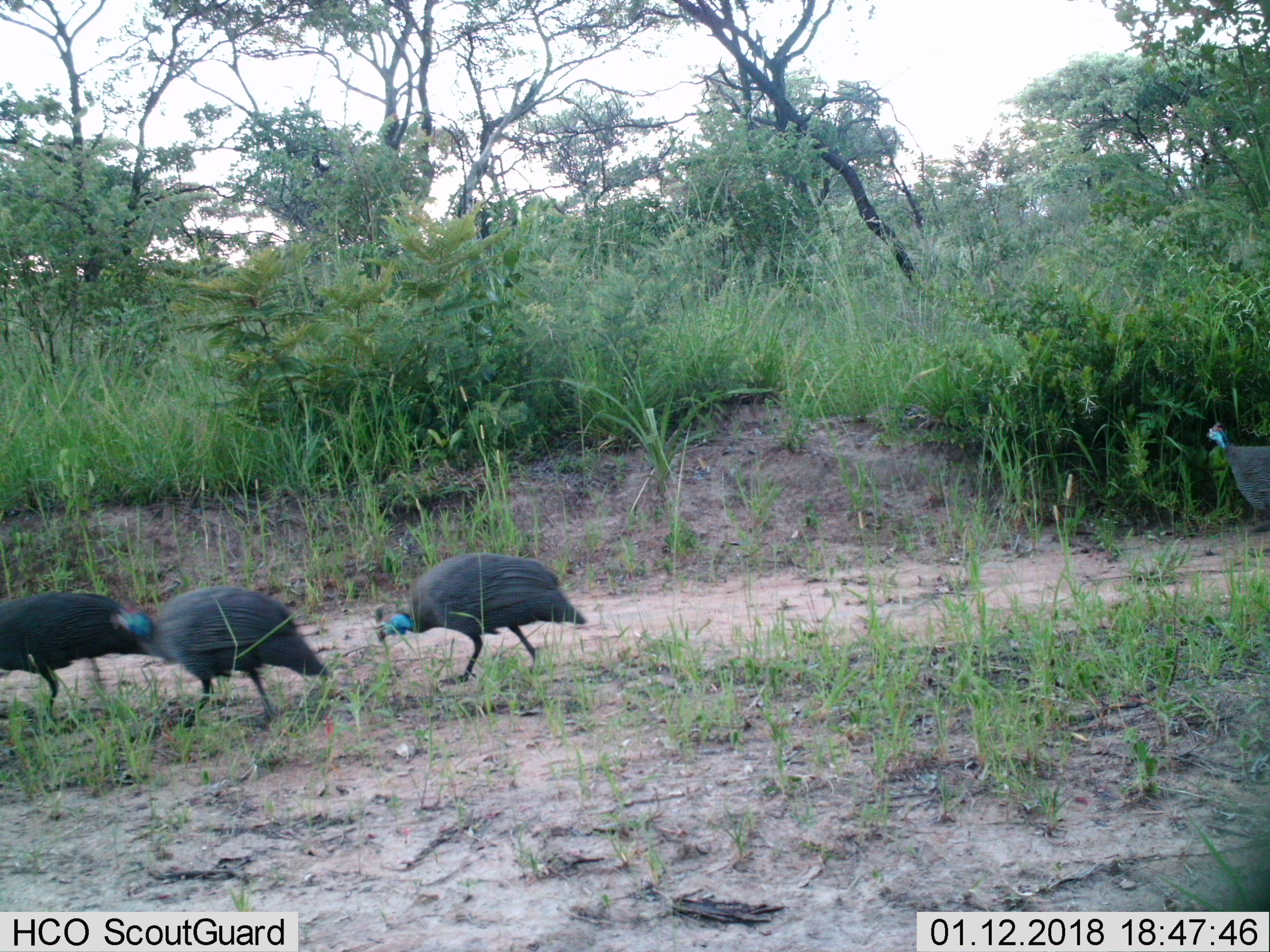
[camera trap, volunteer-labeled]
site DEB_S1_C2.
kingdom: Animalia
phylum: Chordata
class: Aves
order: Galliformes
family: Numididae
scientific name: Numididae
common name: guineafowl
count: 4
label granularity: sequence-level